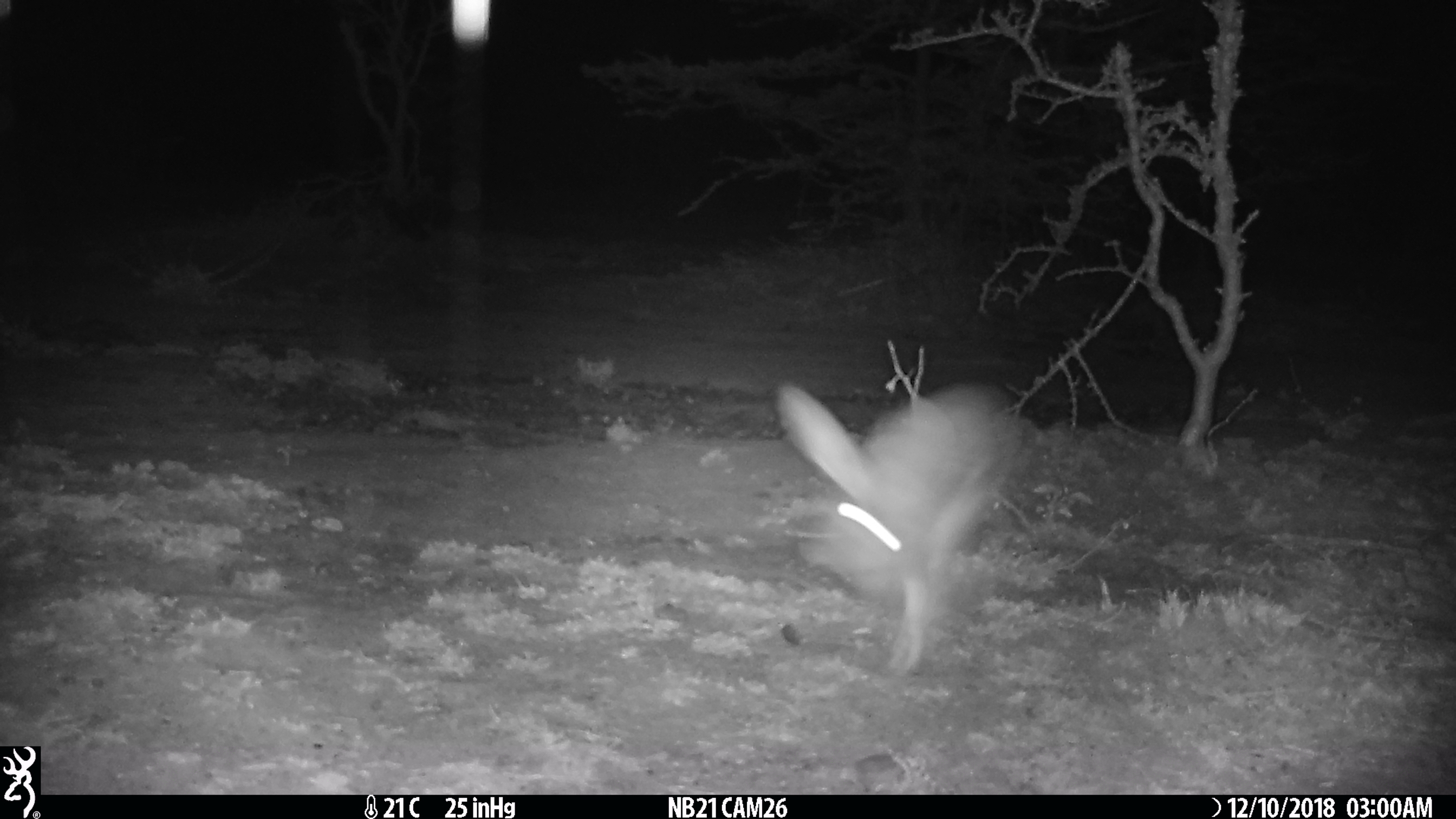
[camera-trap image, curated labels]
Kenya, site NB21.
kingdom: Animalia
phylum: Chordata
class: Mammalia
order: Lagomorpha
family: Leporidae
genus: Lepus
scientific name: Lepus capensis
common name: cape hare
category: hare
Hare (cape hare) (Lepus capensis).